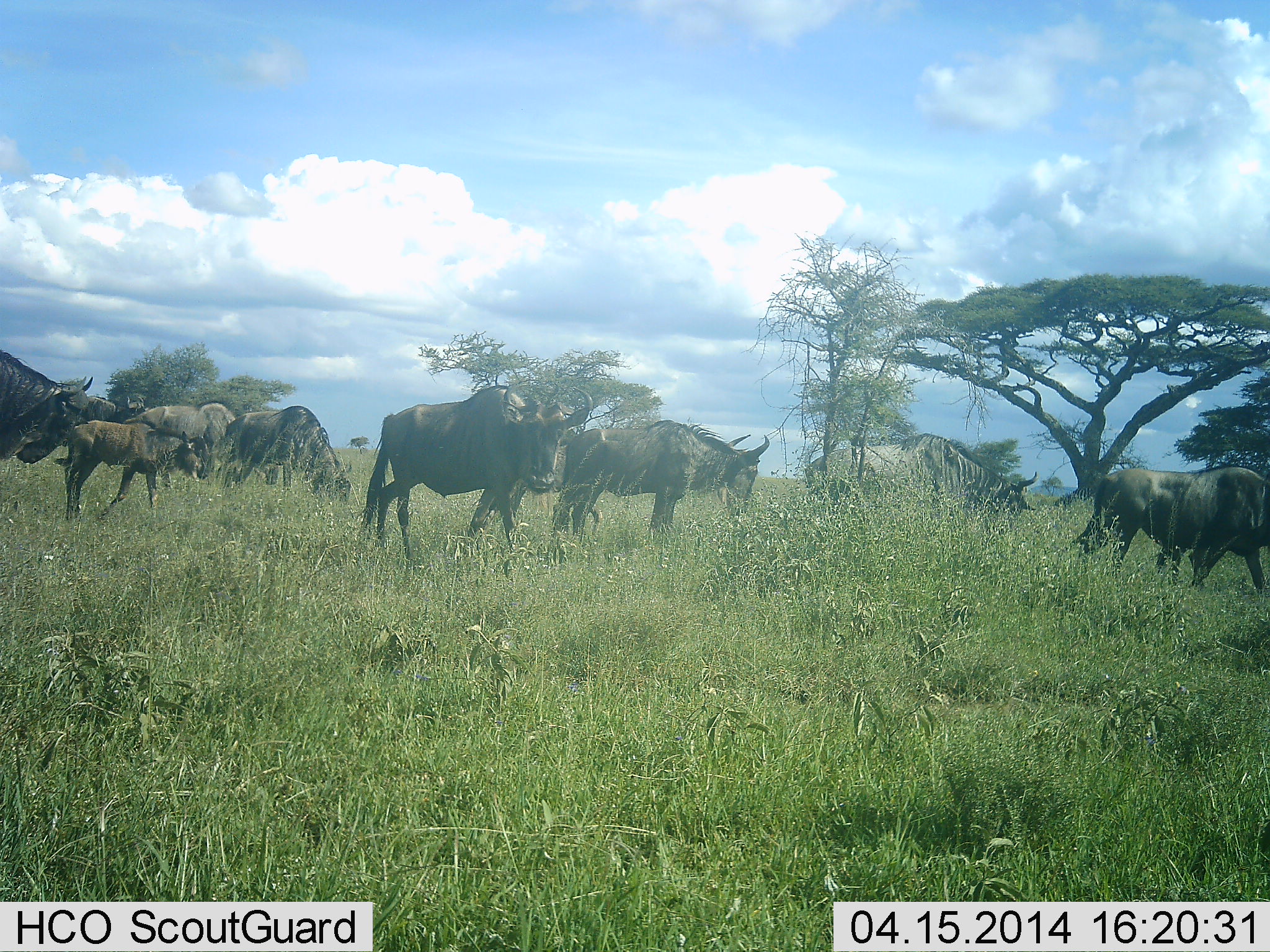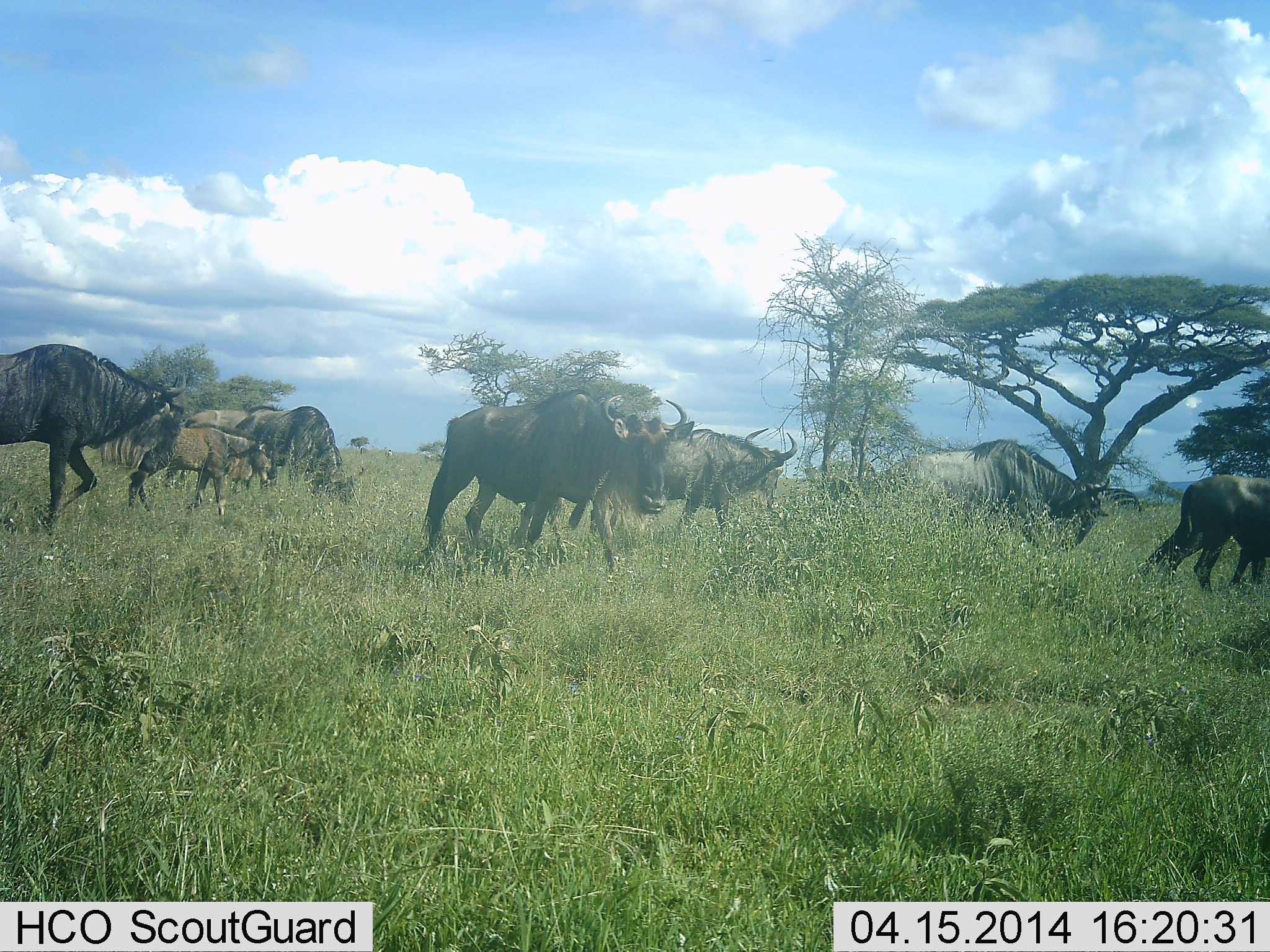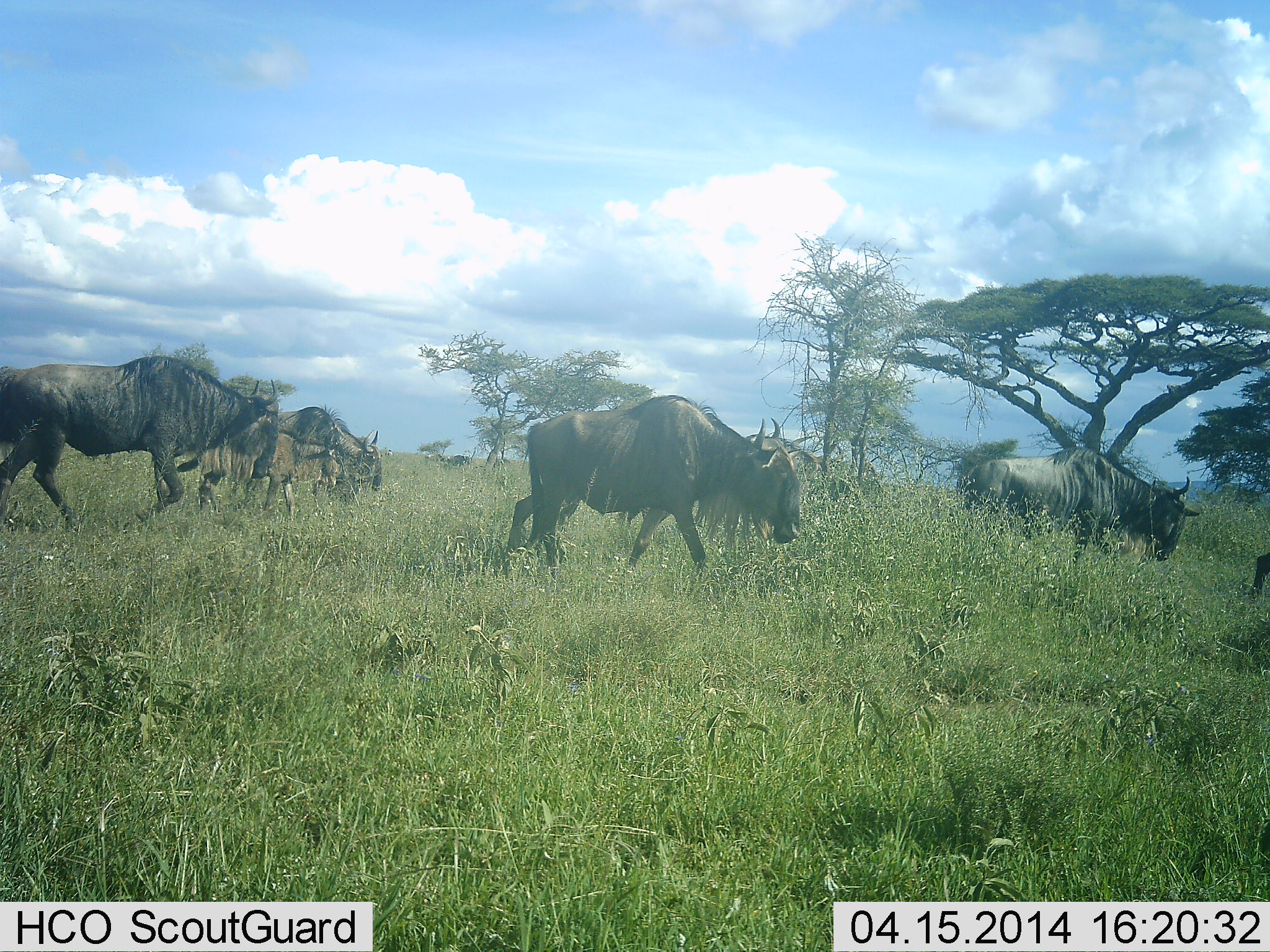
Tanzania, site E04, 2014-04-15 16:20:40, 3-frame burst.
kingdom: Animalia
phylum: Chordata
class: Mammalia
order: Artiodactyla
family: Bovidae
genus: Connochaetes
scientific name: Connochaetes taurinus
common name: blue wildebeest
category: wildebeest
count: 7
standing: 8%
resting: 0%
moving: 98%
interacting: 0%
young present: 73%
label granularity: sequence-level